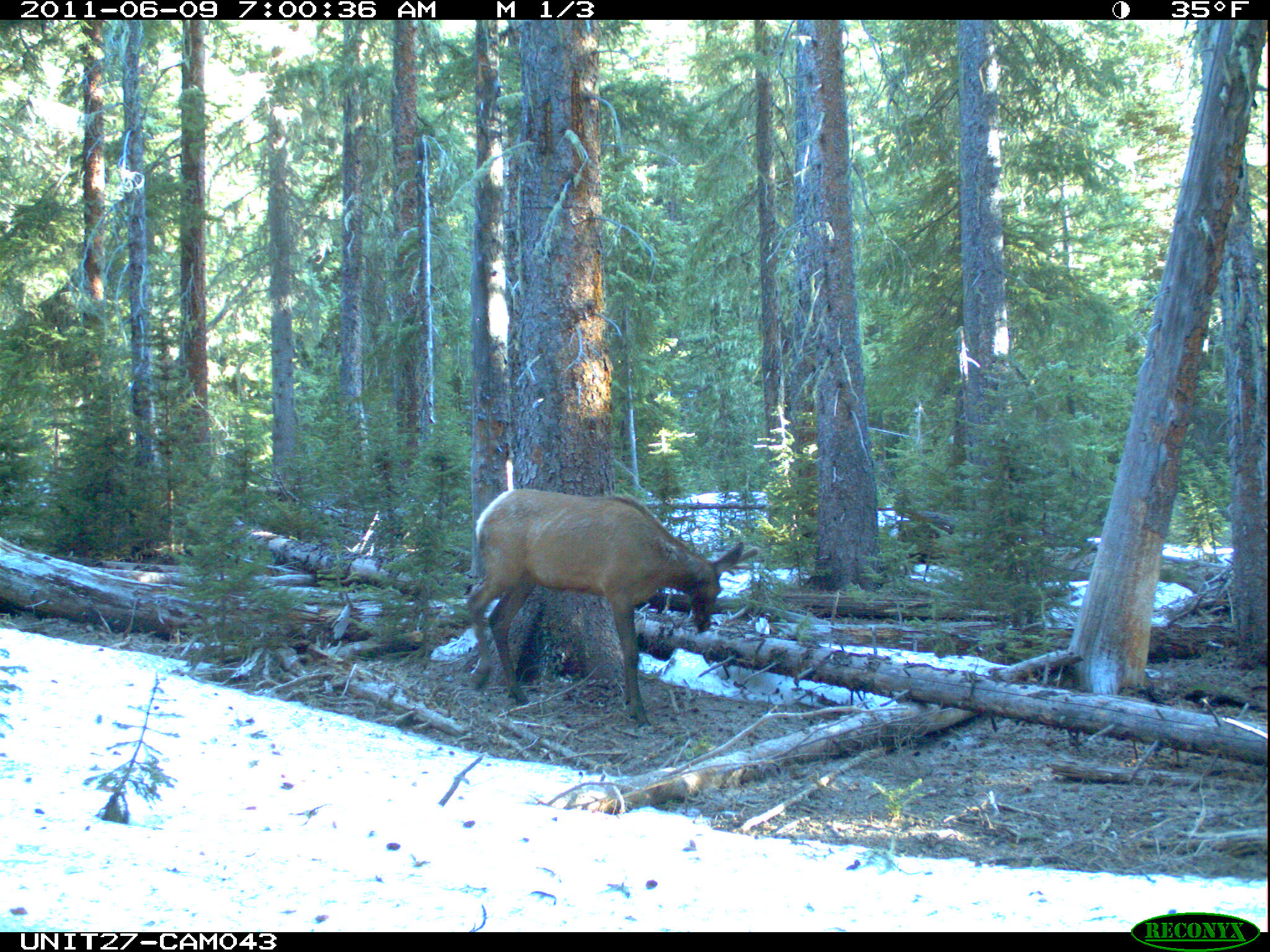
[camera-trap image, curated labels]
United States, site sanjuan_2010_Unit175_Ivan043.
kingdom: Animalia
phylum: Chordata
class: Mammalia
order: Artiodactyla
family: Cervidae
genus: Cervus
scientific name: Cervus elaphus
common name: red deer